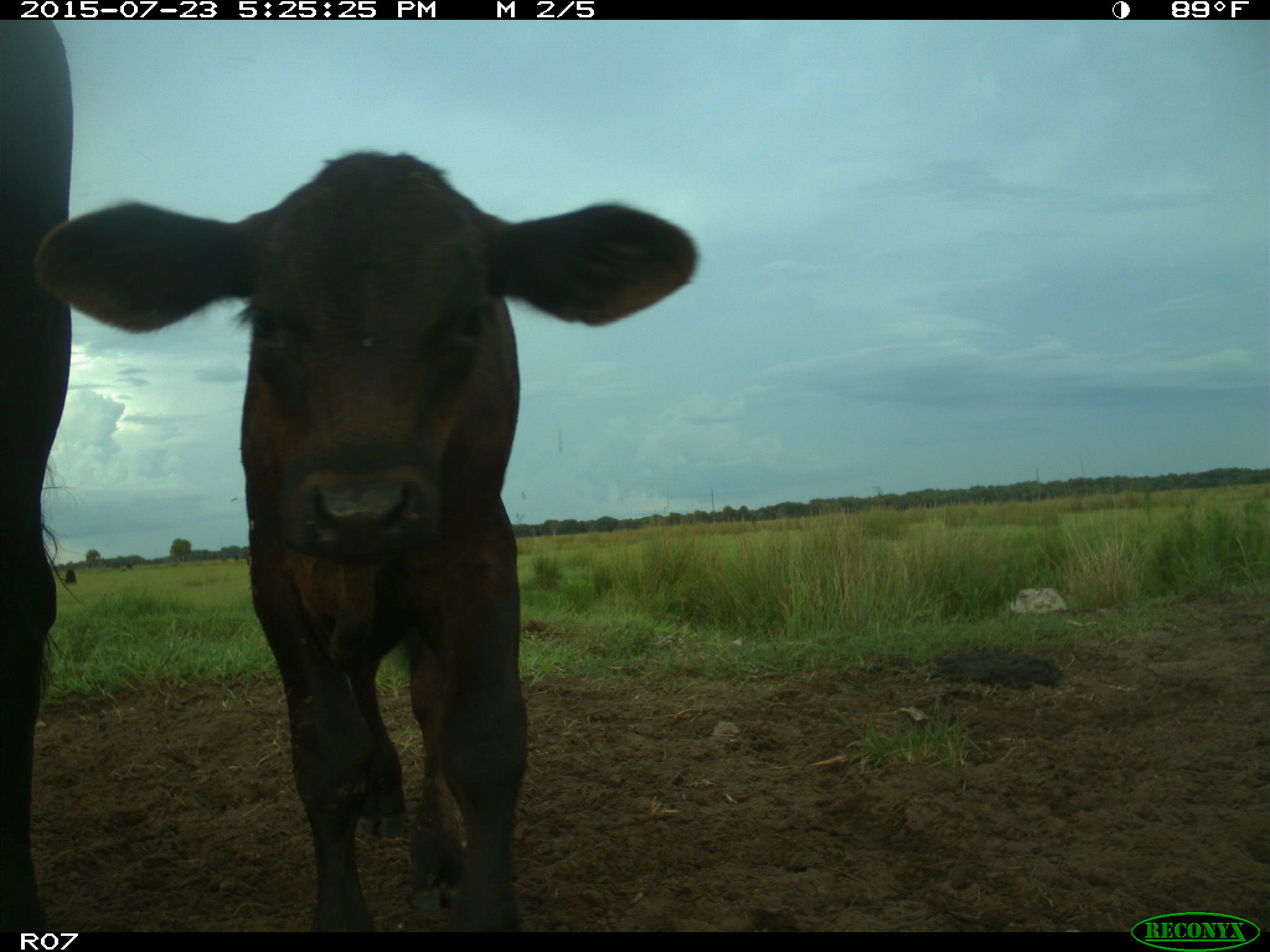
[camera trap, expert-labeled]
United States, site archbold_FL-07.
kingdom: Animalia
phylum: Chordata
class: Mammalia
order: Artiodactyla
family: Bovidae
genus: Bos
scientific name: Bos taurus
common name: domestic cow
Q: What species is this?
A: Bos taurus (domestic cow).